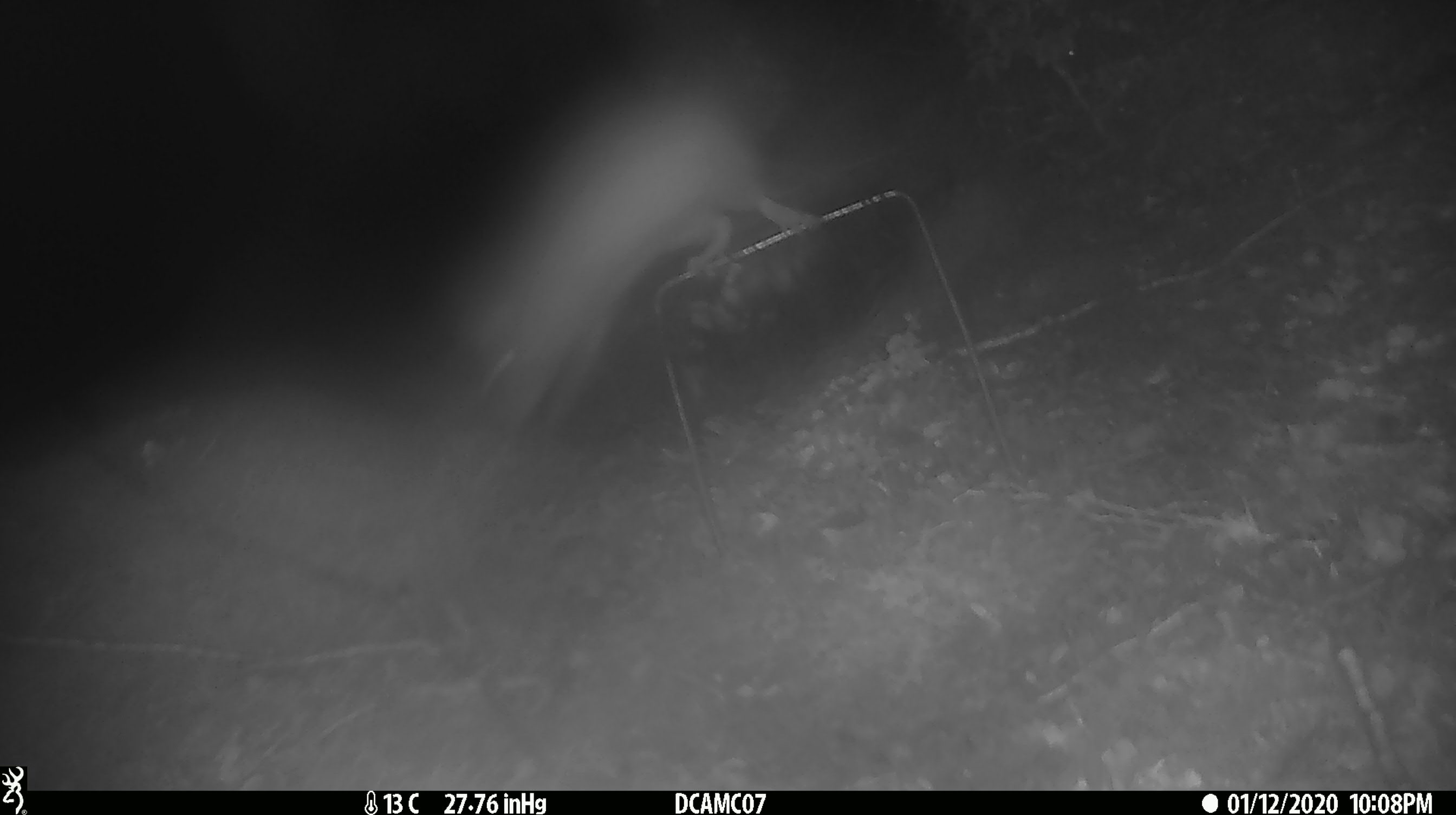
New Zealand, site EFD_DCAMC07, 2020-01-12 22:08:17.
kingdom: Animalia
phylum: Chordata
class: Mammalia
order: Rodentia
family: Muridae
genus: Rattus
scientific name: Rattus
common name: rat